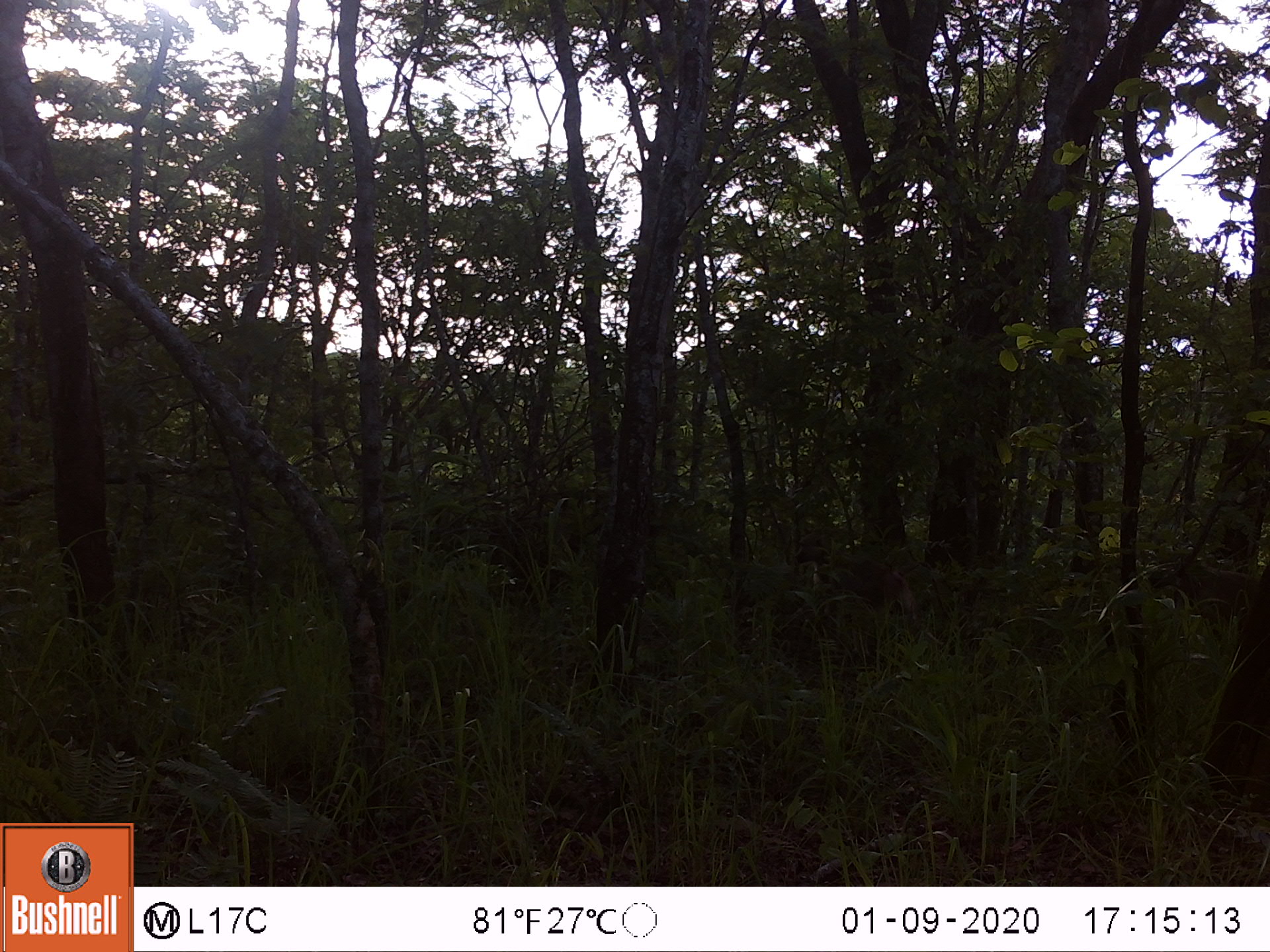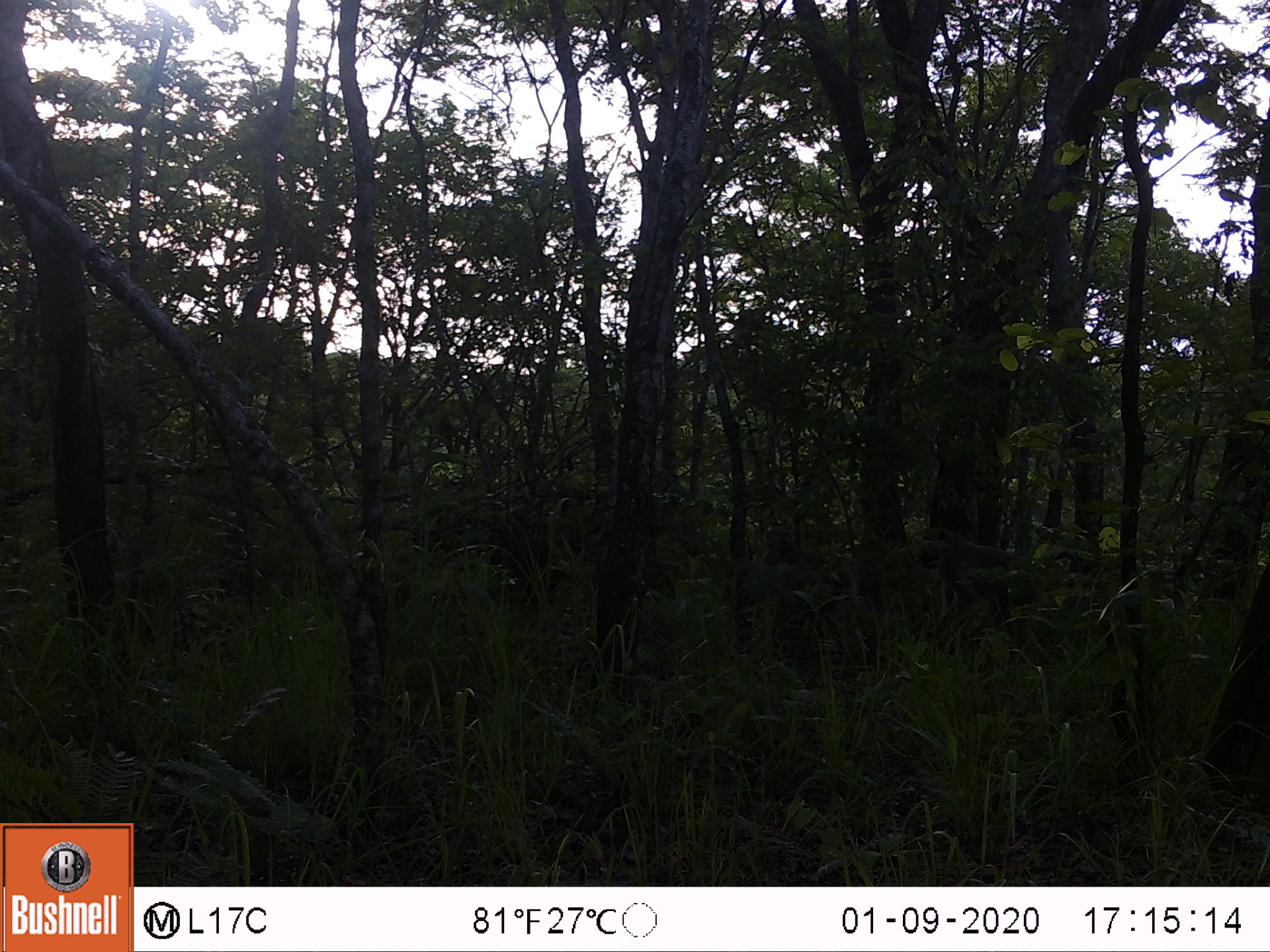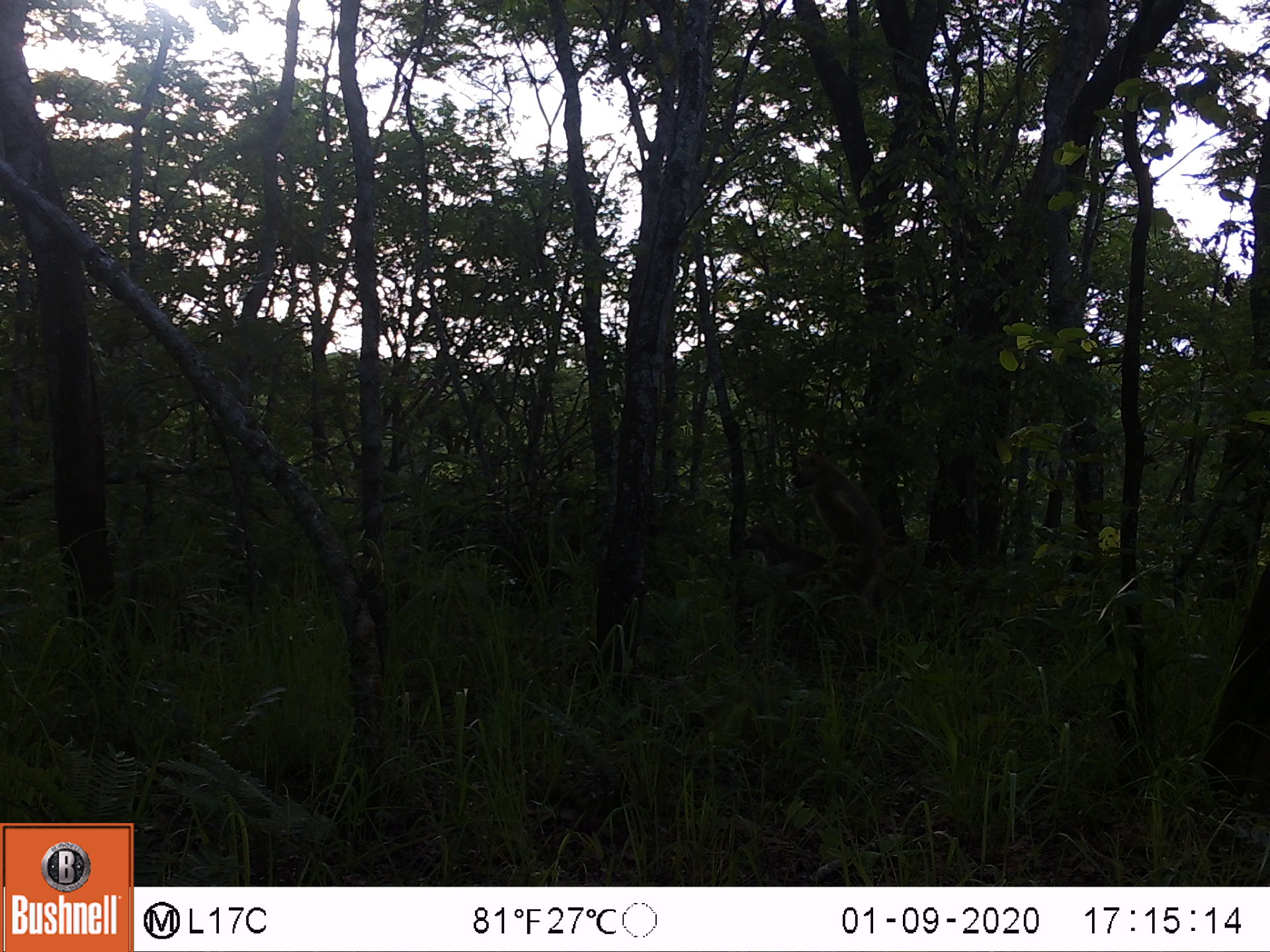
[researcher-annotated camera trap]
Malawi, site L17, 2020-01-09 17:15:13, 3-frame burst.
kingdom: Animalia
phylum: Chordata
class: Mammalia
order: Primates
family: Cercopithecidae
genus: Papio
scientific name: Papio cynocephalus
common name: yellow baboon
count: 2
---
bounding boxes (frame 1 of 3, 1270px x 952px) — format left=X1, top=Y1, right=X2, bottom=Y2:
yellow baboon: left=786, top=542, right=949, bottom=638; left=1143, top=543, right=1261, bottom=651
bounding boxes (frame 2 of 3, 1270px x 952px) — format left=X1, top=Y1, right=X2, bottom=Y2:
yellow baboon: left=909, top=521, right=1084, bottom=633; left=750, top=521, right=892, bottom=633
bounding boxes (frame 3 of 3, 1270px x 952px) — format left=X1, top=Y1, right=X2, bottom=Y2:
yellow baboon: left=791, top=449, right=922, bottom=614; left=735, top=516, right=809, bottom=597